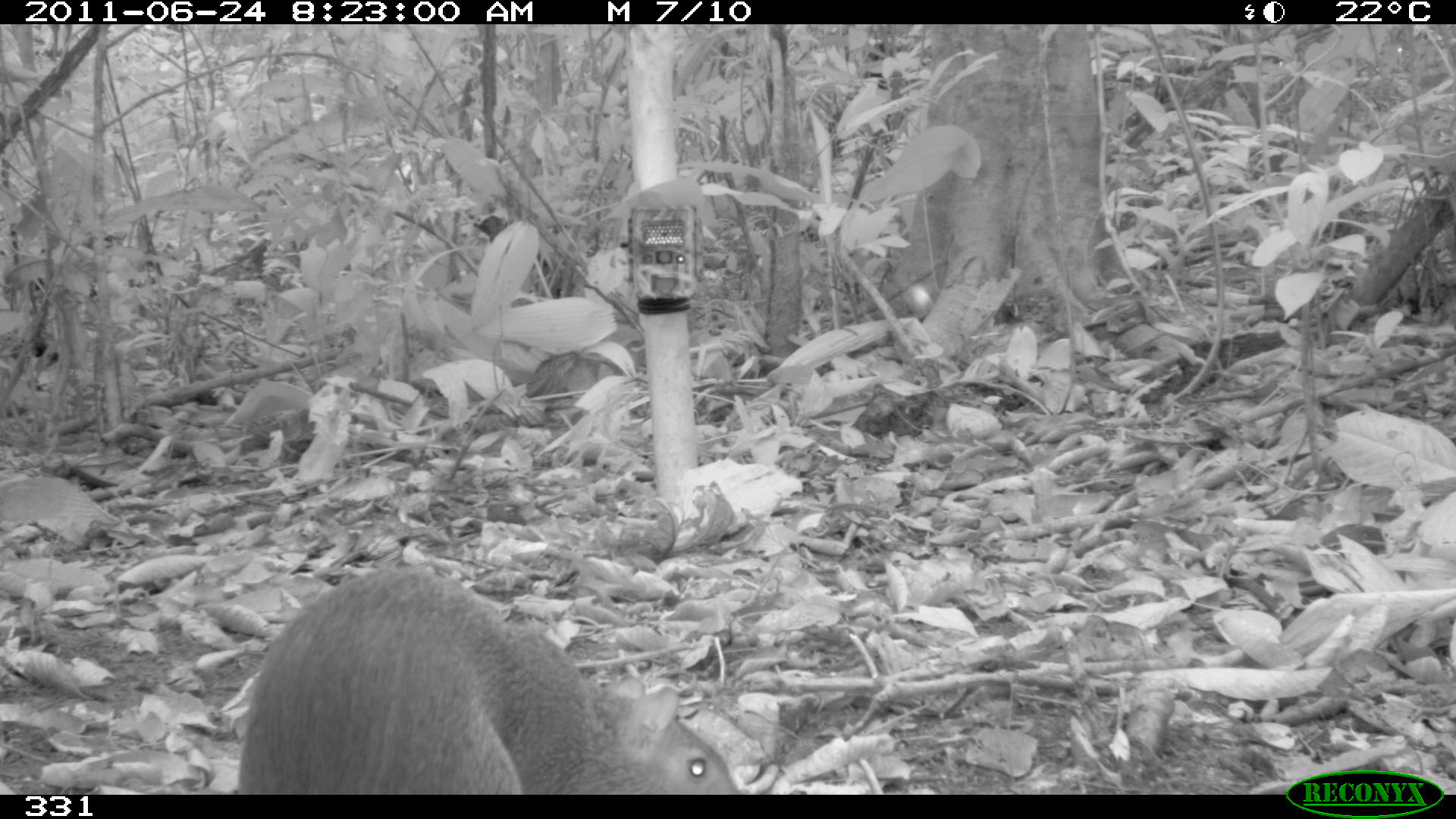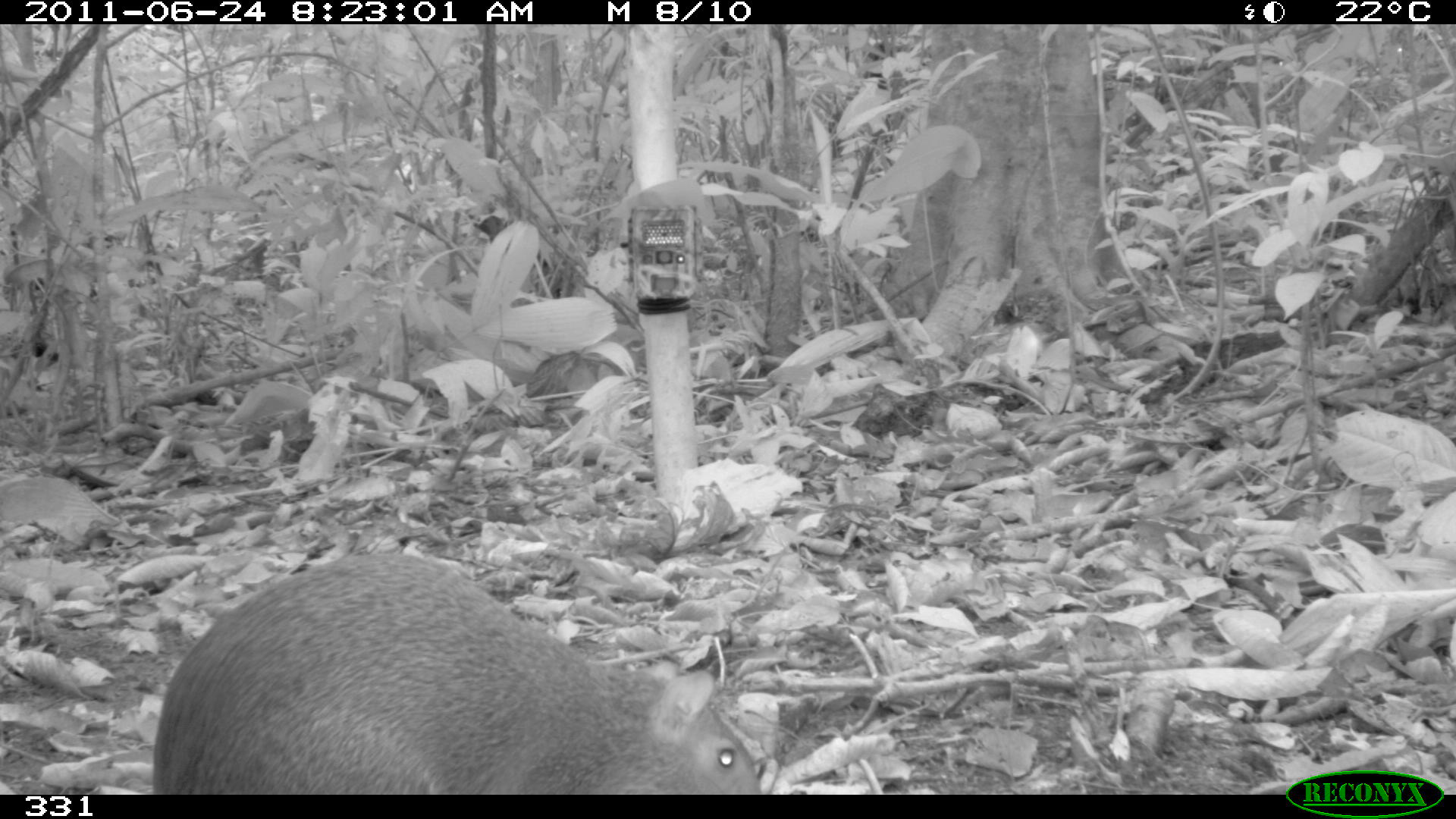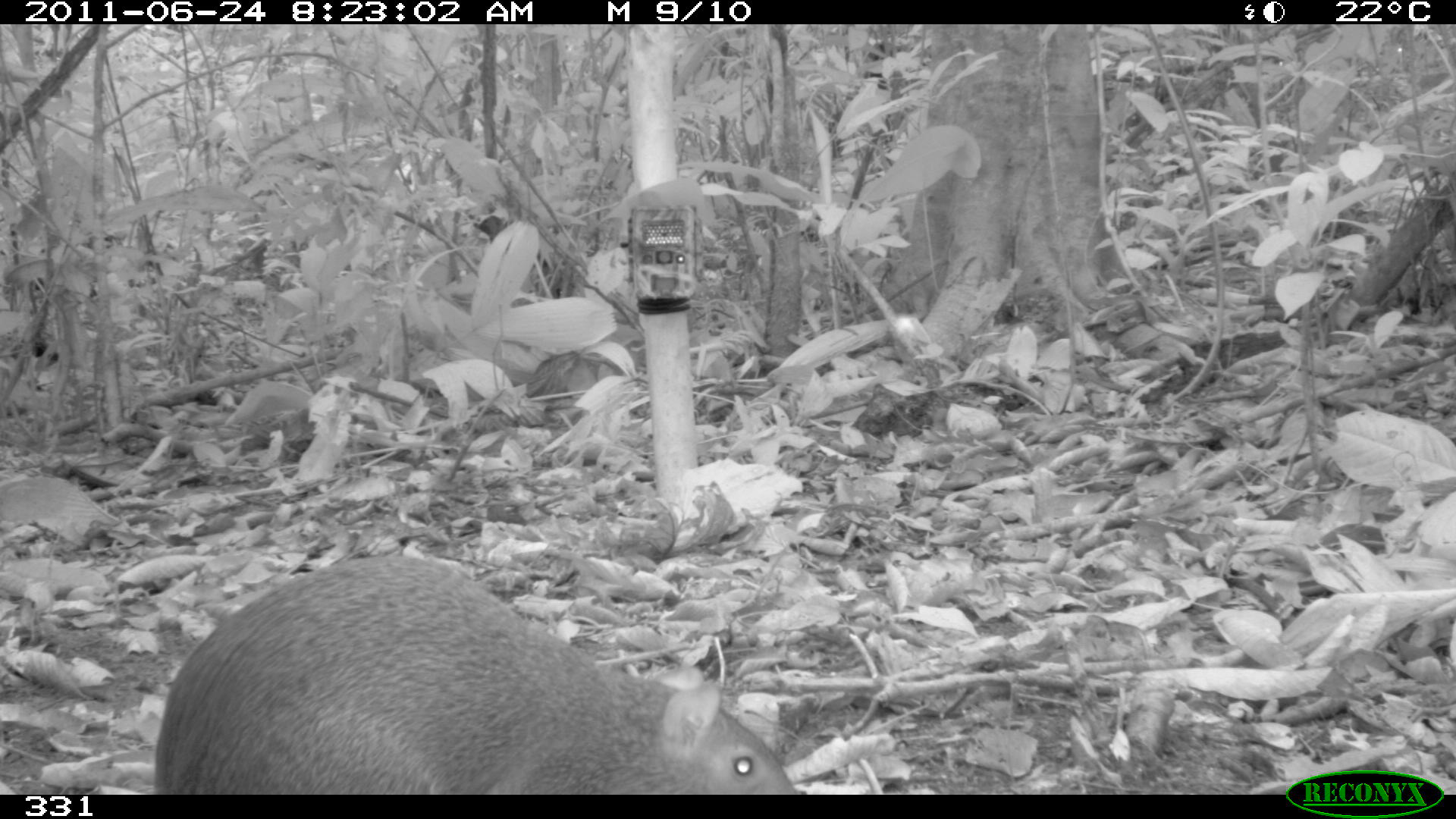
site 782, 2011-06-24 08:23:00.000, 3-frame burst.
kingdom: Animalia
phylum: Chordata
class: Mammalia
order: Rodentia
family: Dasyproctidae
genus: Dasyprocta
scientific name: Dasyprocta punctata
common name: central american agouti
Dasyprocta punctata (central american agouti).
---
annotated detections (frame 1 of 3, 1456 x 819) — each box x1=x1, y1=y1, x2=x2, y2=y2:
dasyprocta punctata: x1=235, y1=565, x2=742, y2=793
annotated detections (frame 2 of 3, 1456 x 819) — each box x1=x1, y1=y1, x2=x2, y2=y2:
dasyprocta punctata: x1=147, y1=549, x2=762, y2=792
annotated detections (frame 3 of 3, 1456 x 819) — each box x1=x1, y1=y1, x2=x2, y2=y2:
dasyprocta punctata: x1=152, y1=553, x2=797, y2=791